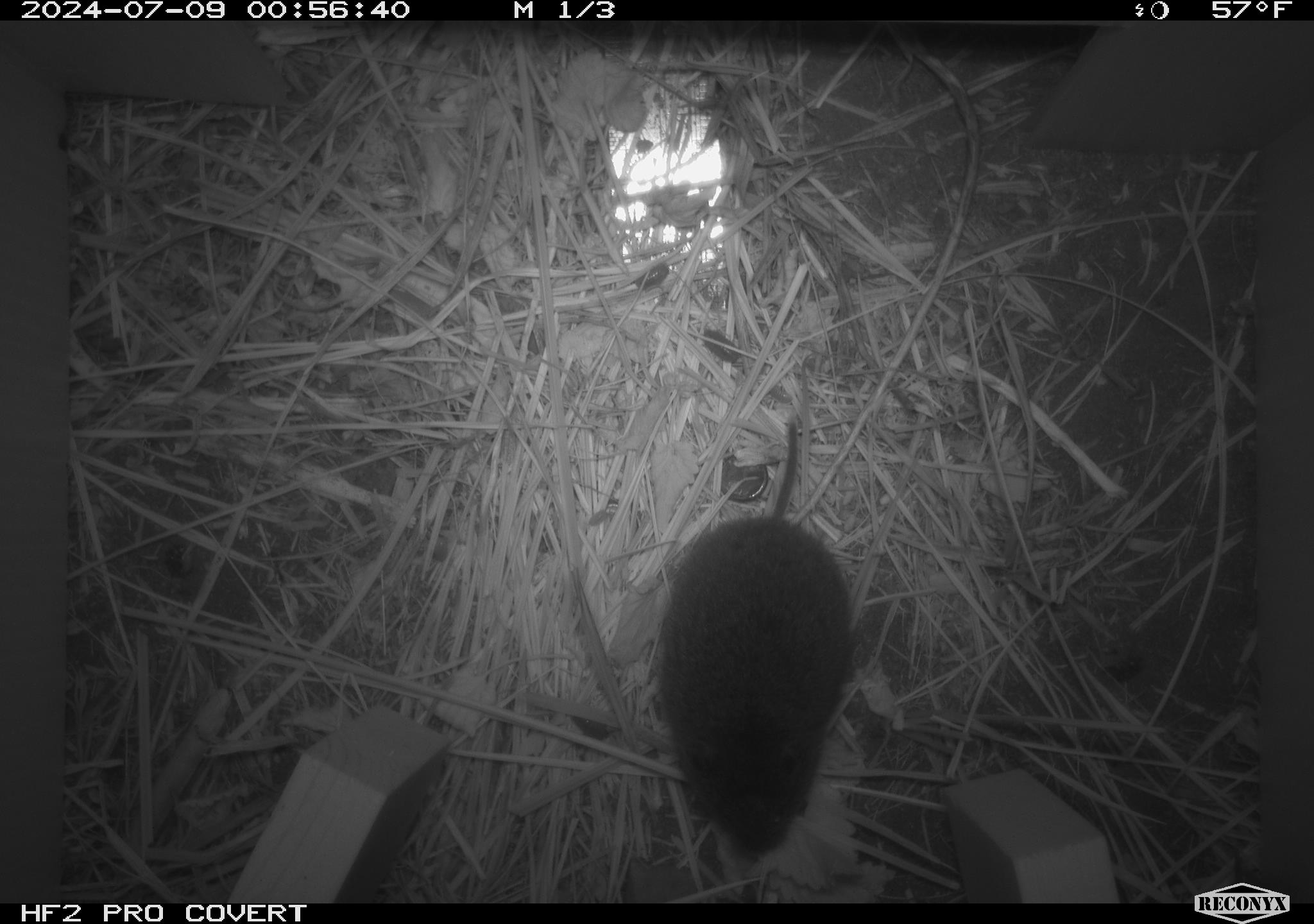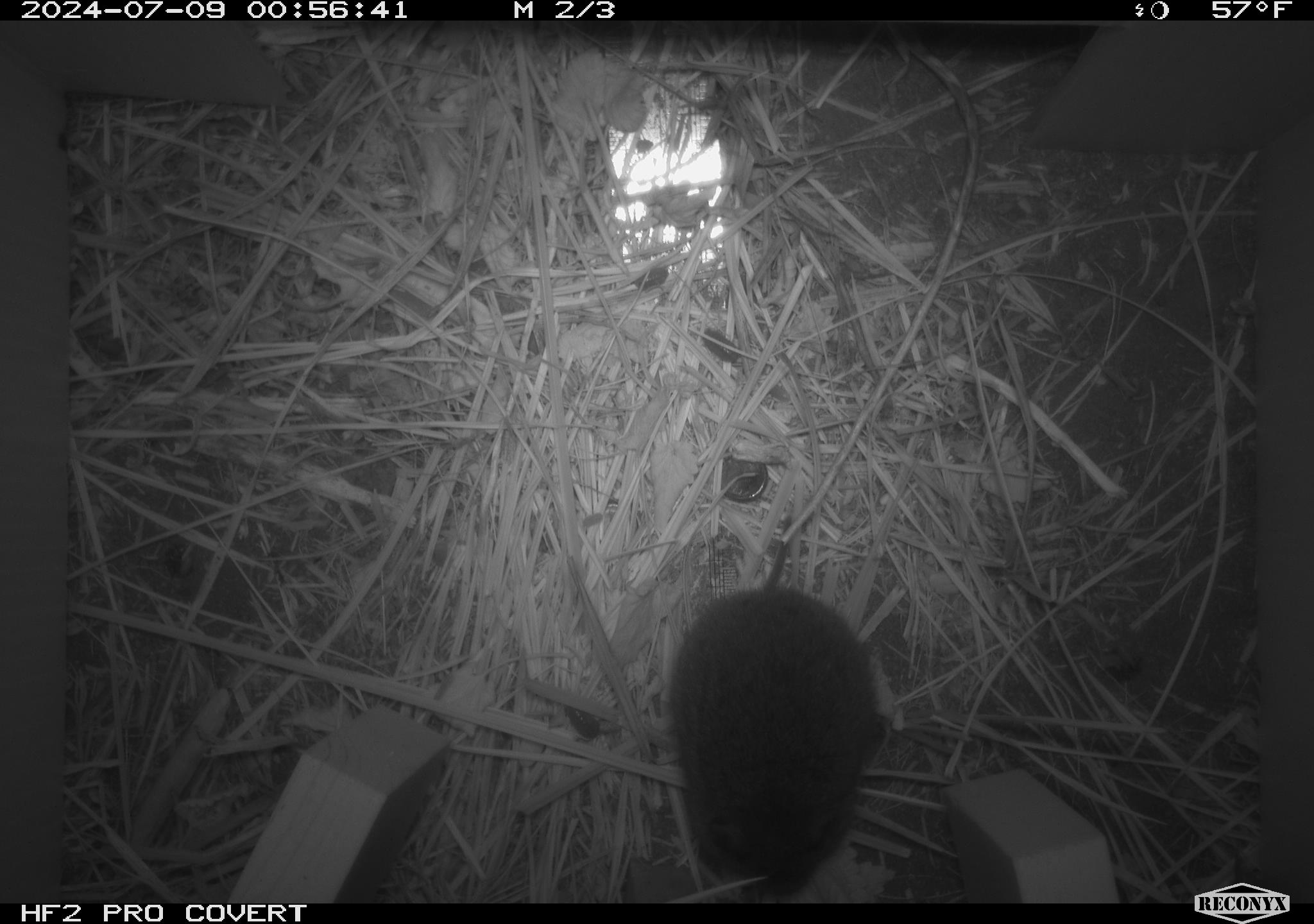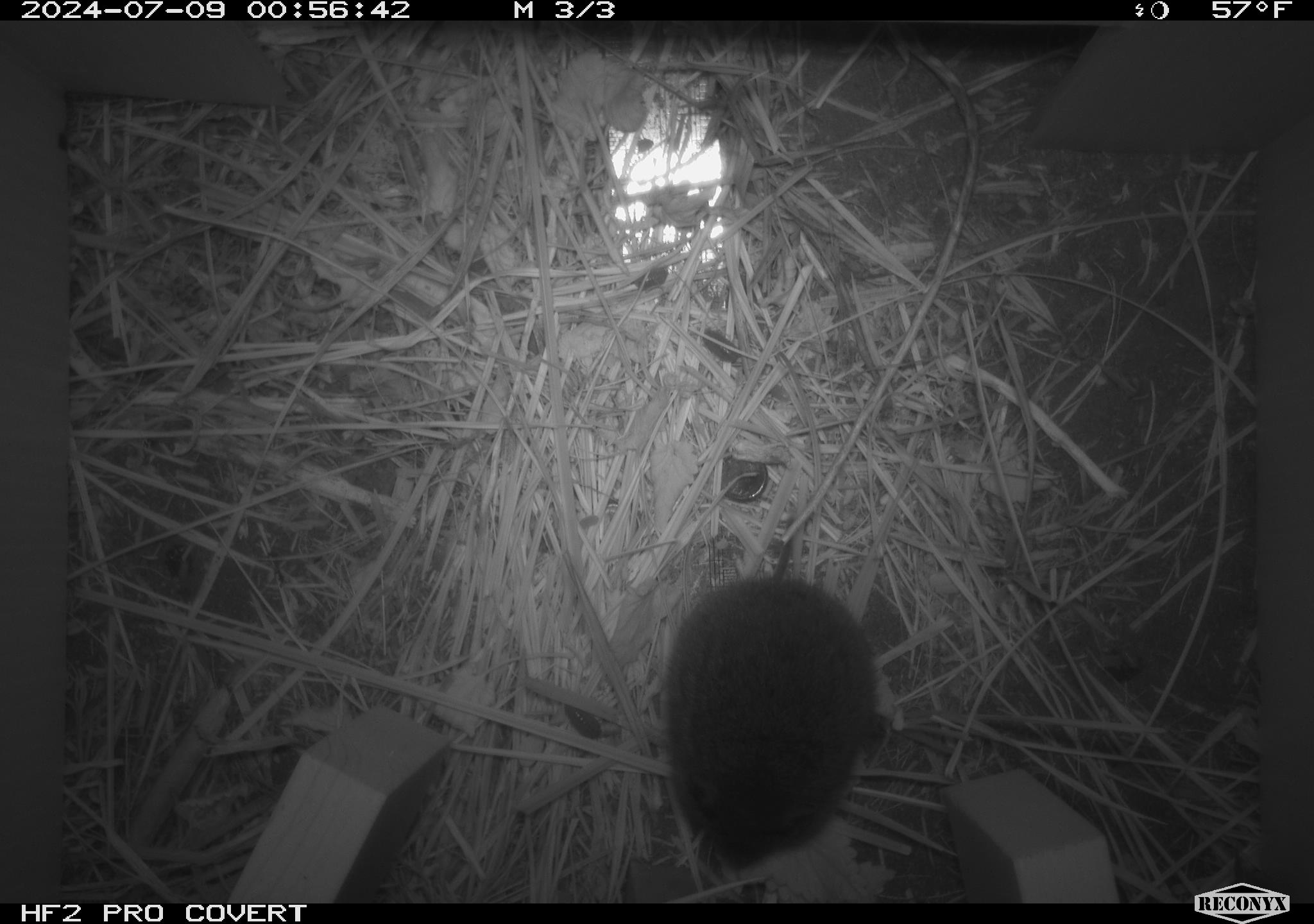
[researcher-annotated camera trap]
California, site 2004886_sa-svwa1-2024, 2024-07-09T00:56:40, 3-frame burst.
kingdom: Animalia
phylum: Chordata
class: Mammalia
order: Rodentia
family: Cricetidae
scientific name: Arvicolinae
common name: voles, lemmings, and muskrats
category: arvicolinae subfamily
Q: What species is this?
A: Arvicolinae subfamily (voles, lemmings, and muskrats) (Arvicolinae).